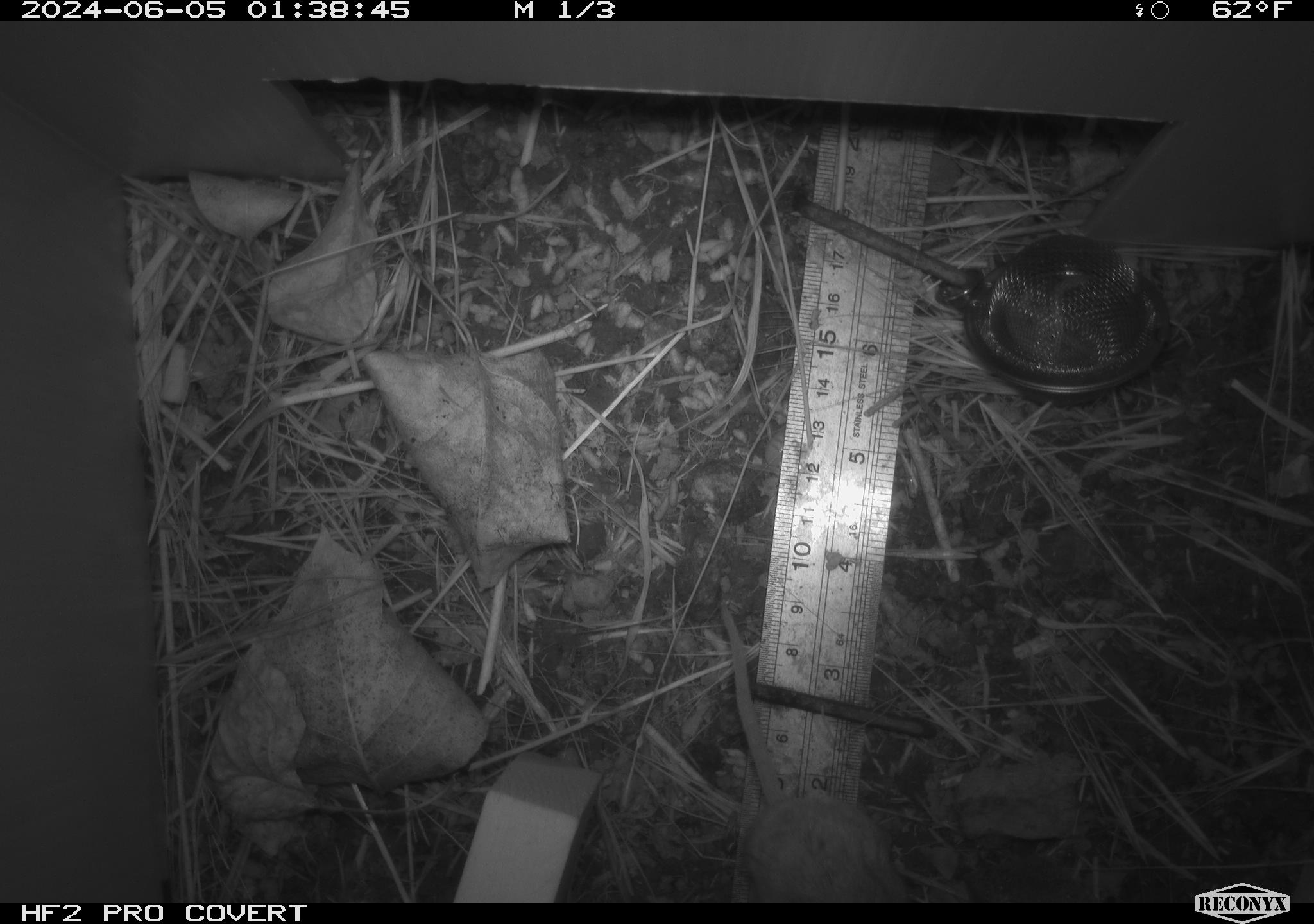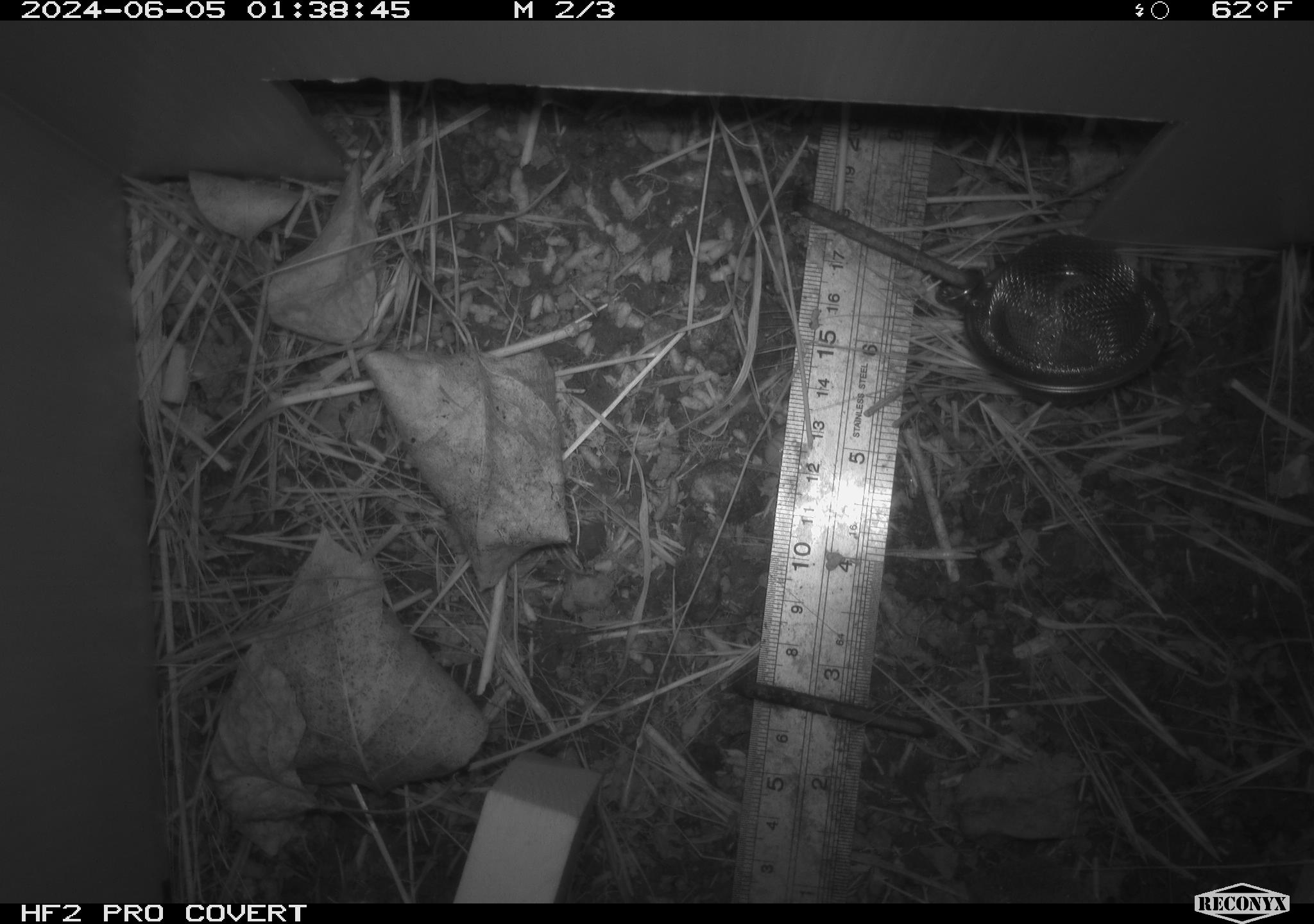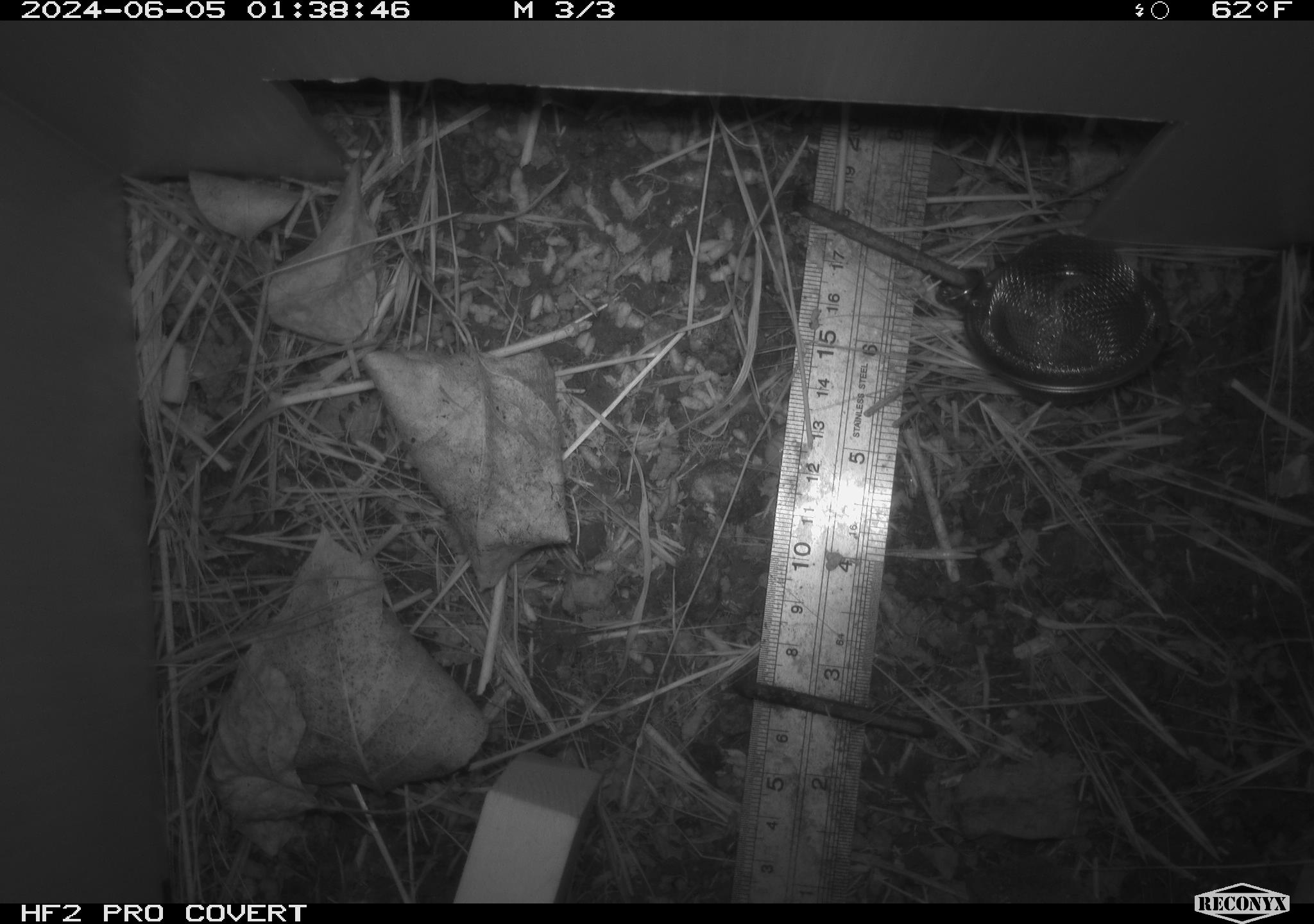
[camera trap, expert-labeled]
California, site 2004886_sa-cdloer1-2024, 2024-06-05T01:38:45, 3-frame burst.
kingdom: Animalia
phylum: Chordata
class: Mammalia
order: Rodentia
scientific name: Rodentia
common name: mouse species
Mouse species (Rodentia).